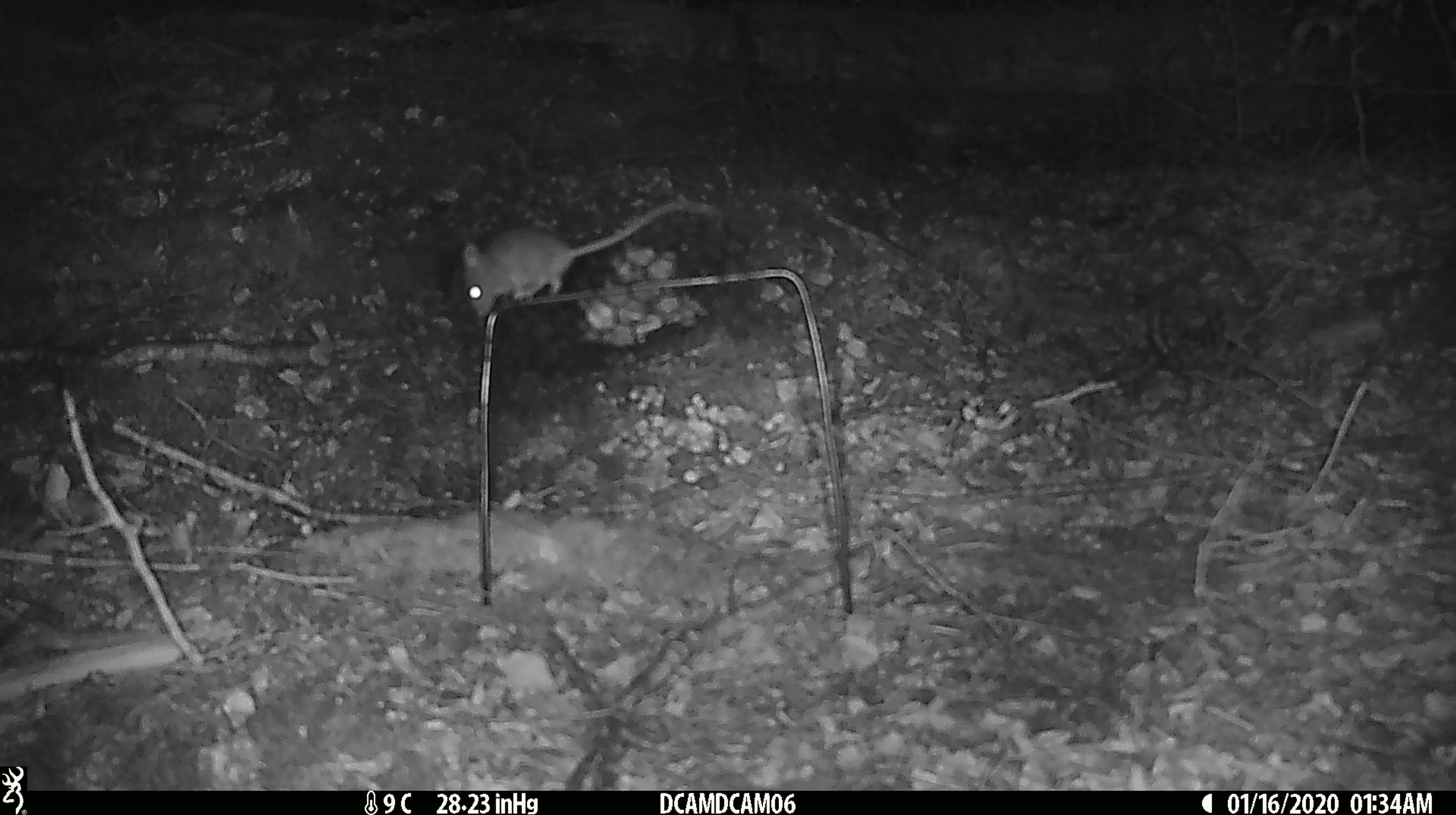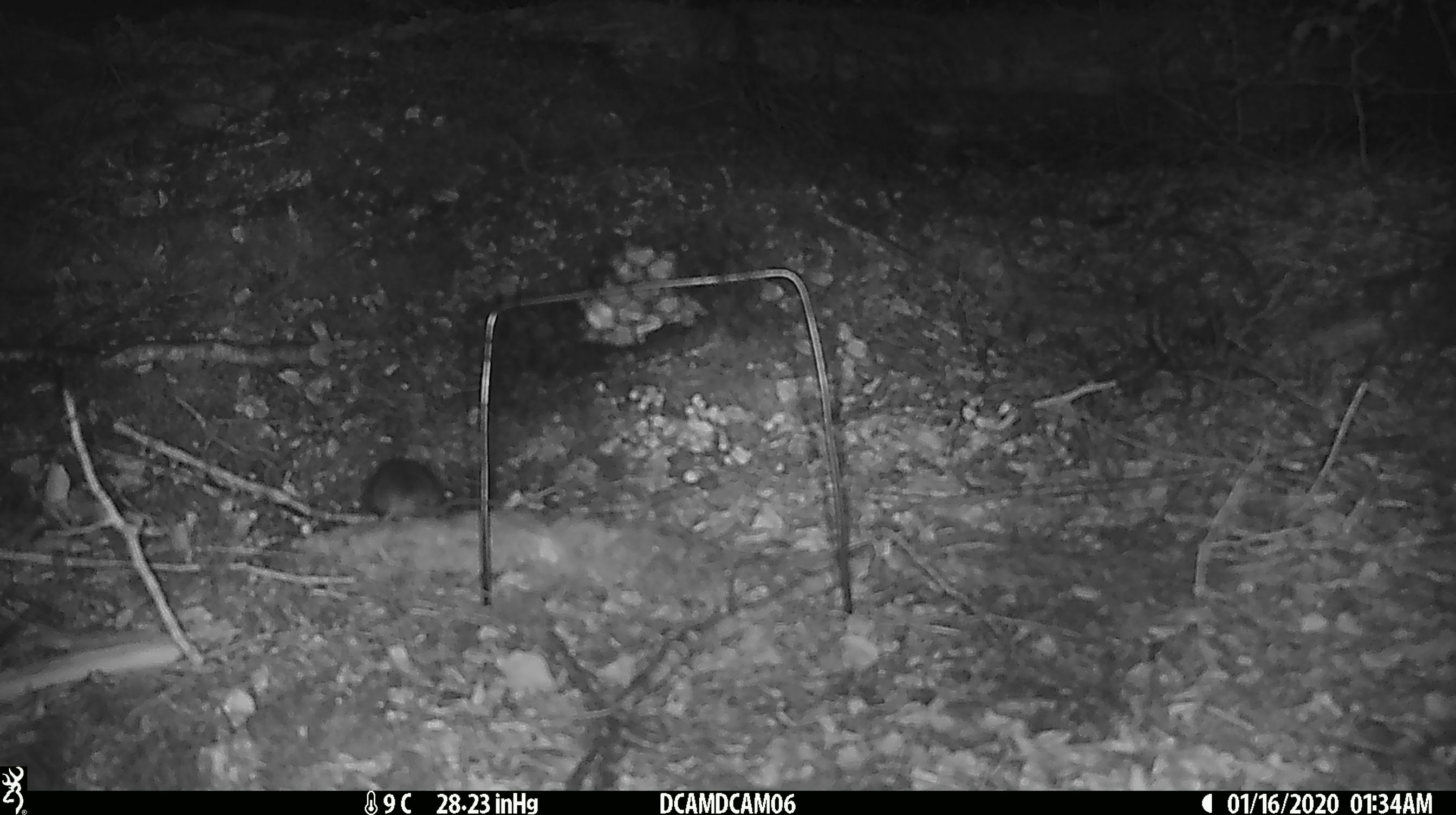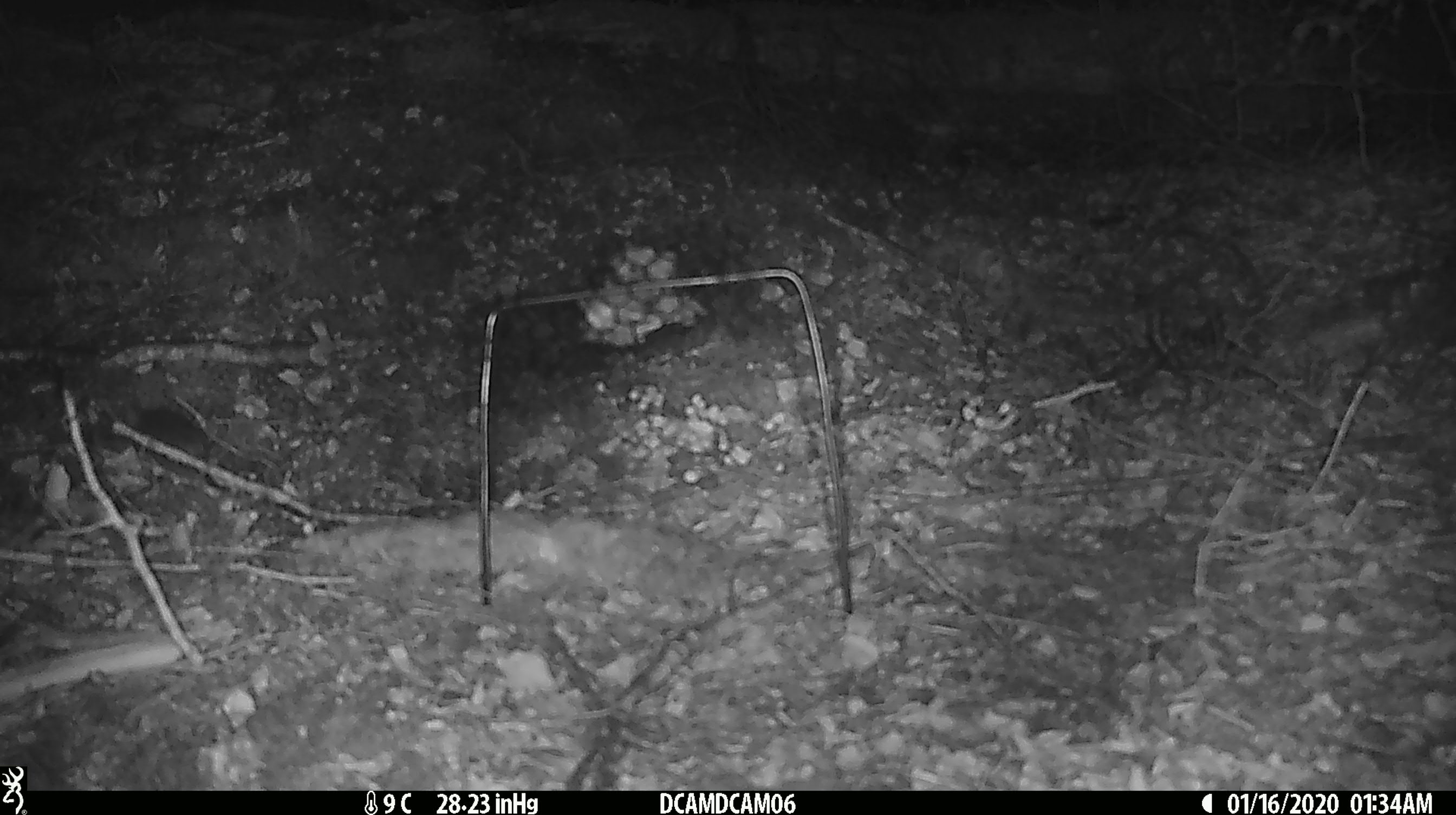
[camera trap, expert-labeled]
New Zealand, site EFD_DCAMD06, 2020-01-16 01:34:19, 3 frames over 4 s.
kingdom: Animalia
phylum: Chordata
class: Mammalia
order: Rodentia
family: Muridae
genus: Mus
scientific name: Mus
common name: mouse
Mouse (Mus).